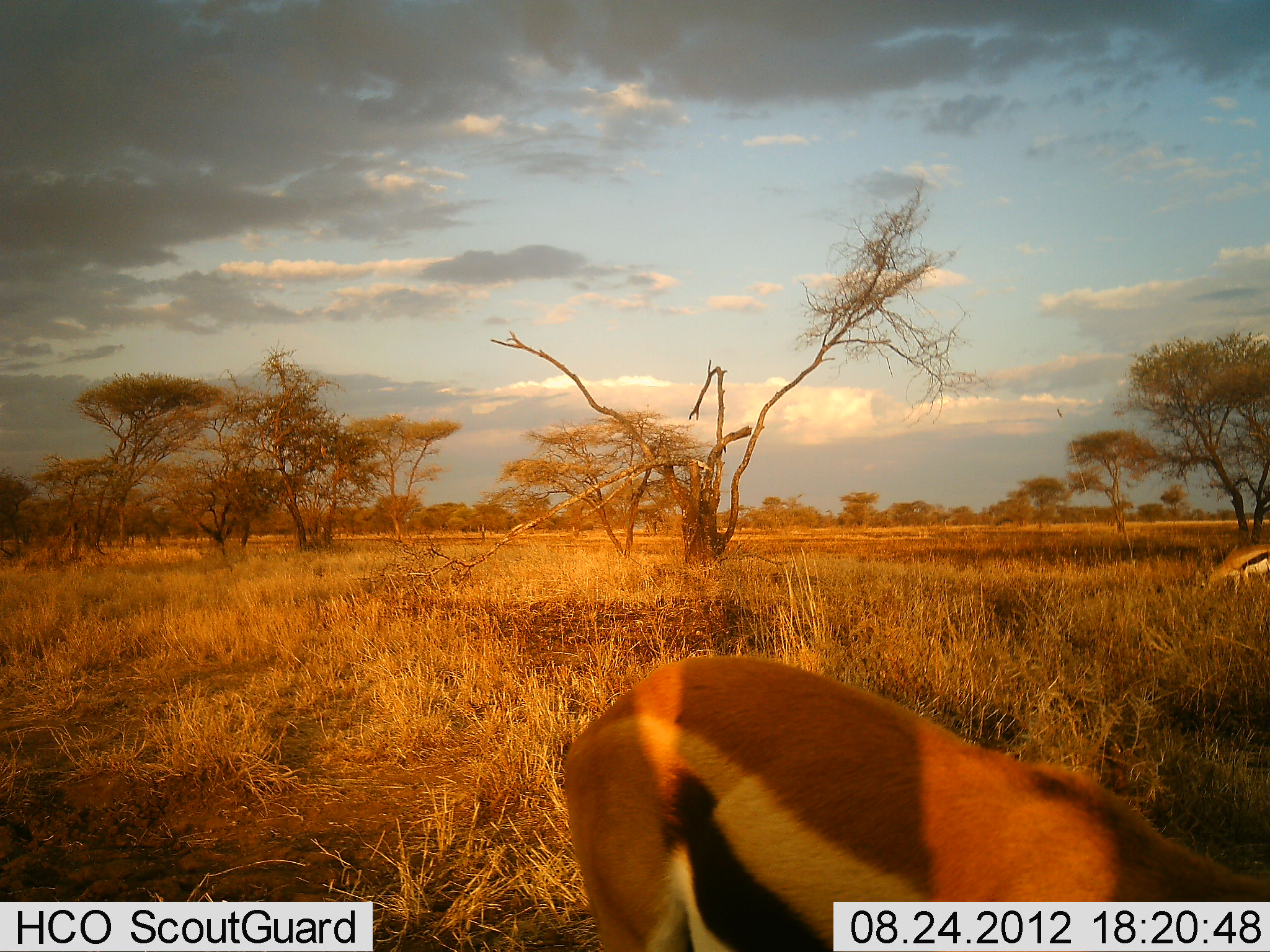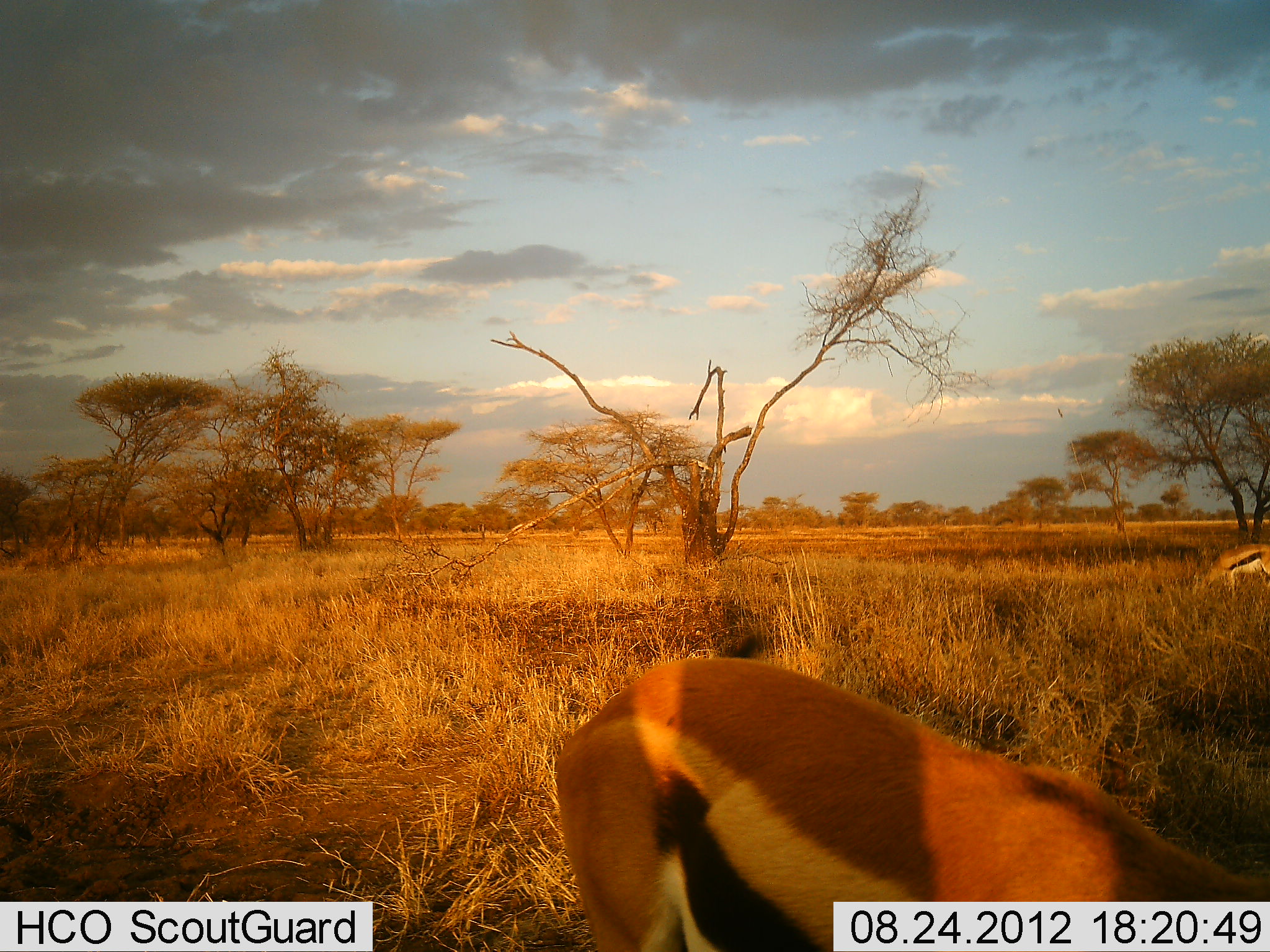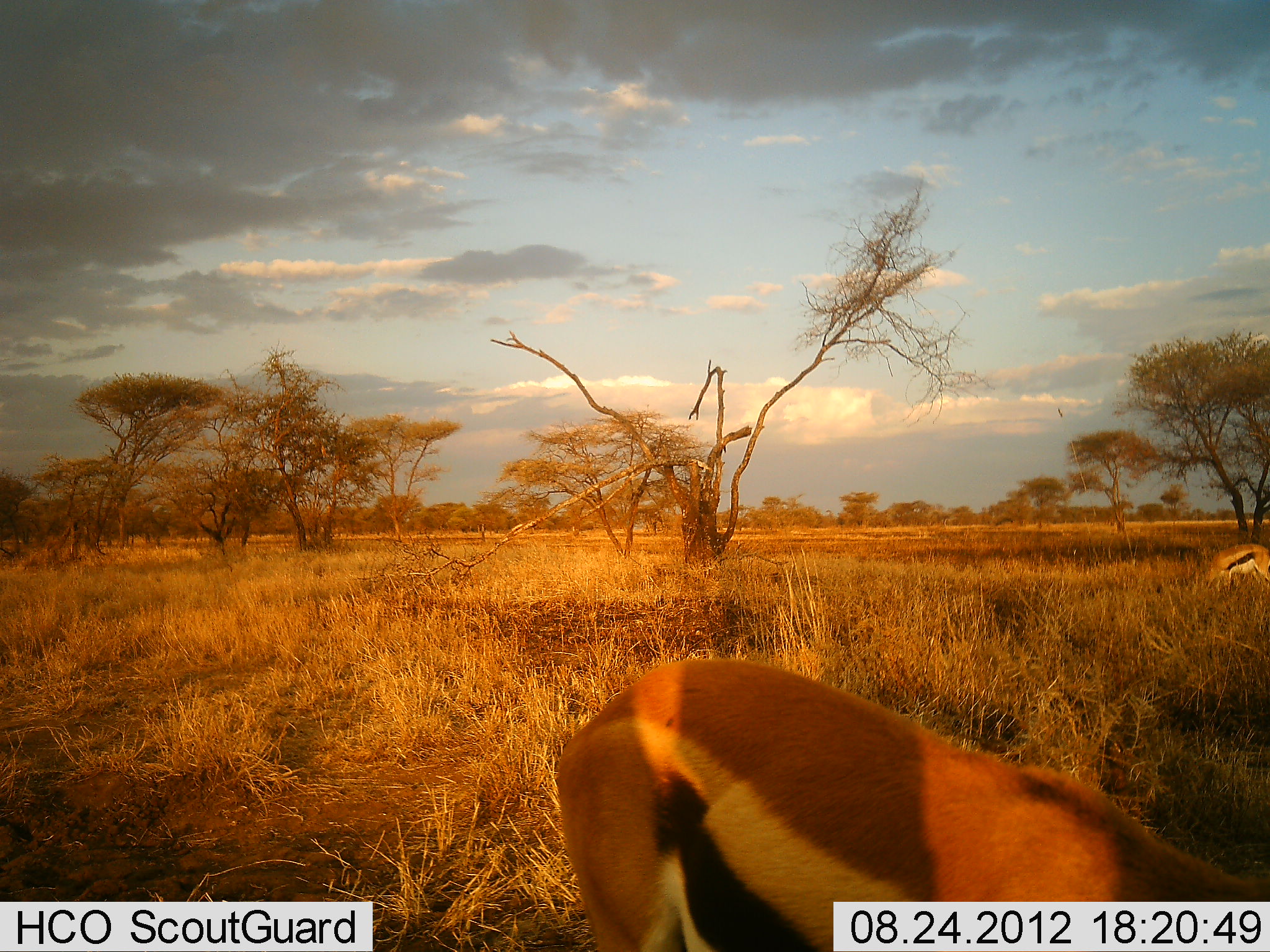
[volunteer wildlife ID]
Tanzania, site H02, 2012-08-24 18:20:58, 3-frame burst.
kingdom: Animalia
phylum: Chordata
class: Mammalia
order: Artiodactyla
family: Bovidae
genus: Eudorcas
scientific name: Eudorcas thomsonii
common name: thomson's gazelle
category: gazellethomsons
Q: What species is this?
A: Gazellethomsons (thomson's gazelle) (Eudorcas thomsonii).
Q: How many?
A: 2.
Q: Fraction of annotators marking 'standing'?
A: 20%.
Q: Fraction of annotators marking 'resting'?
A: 0%.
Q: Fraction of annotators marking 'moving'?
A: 20%.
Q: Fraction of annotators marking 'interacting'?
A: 0%.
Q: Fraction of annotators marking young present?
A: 0%.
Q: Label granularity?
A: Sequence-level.